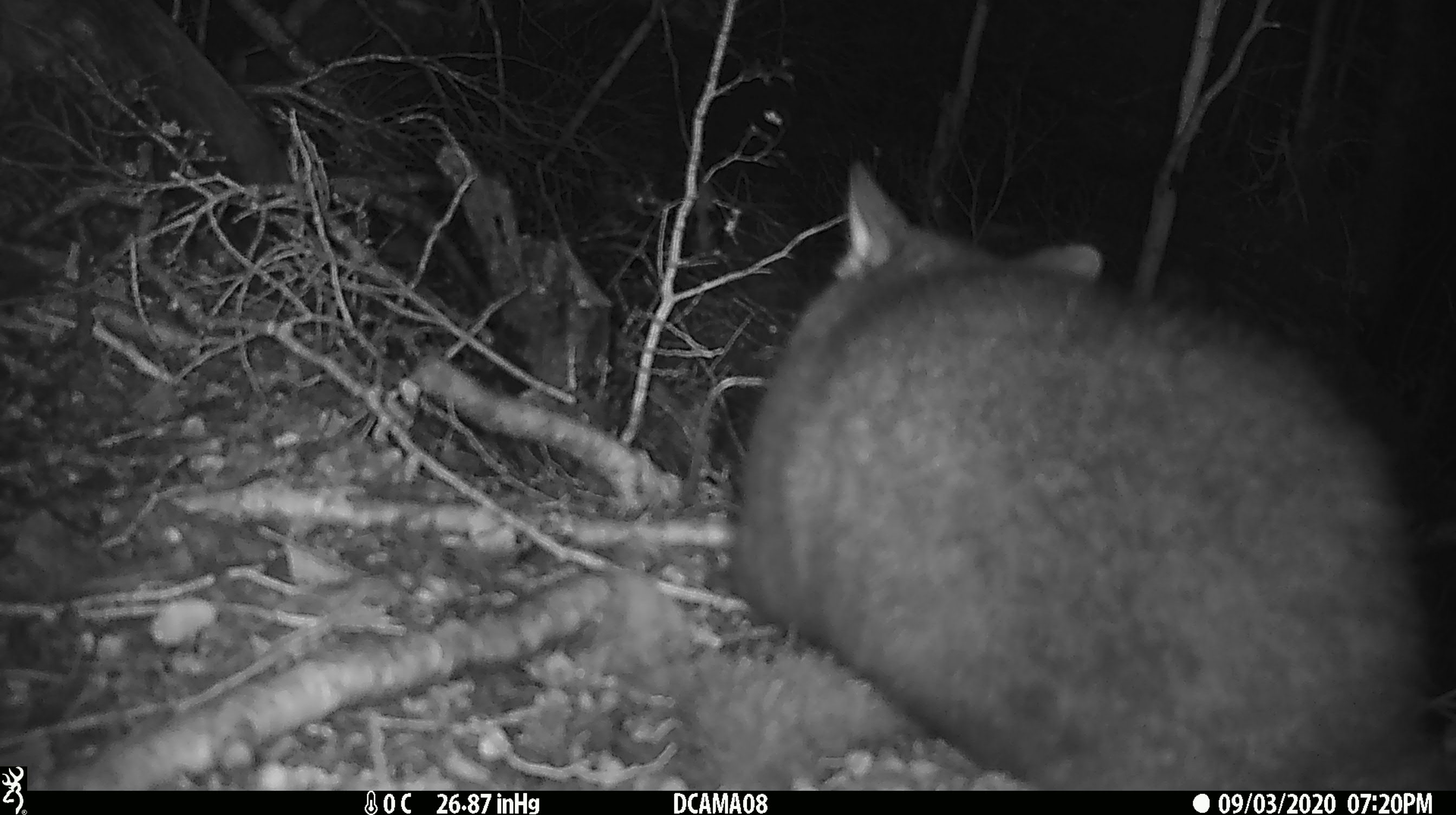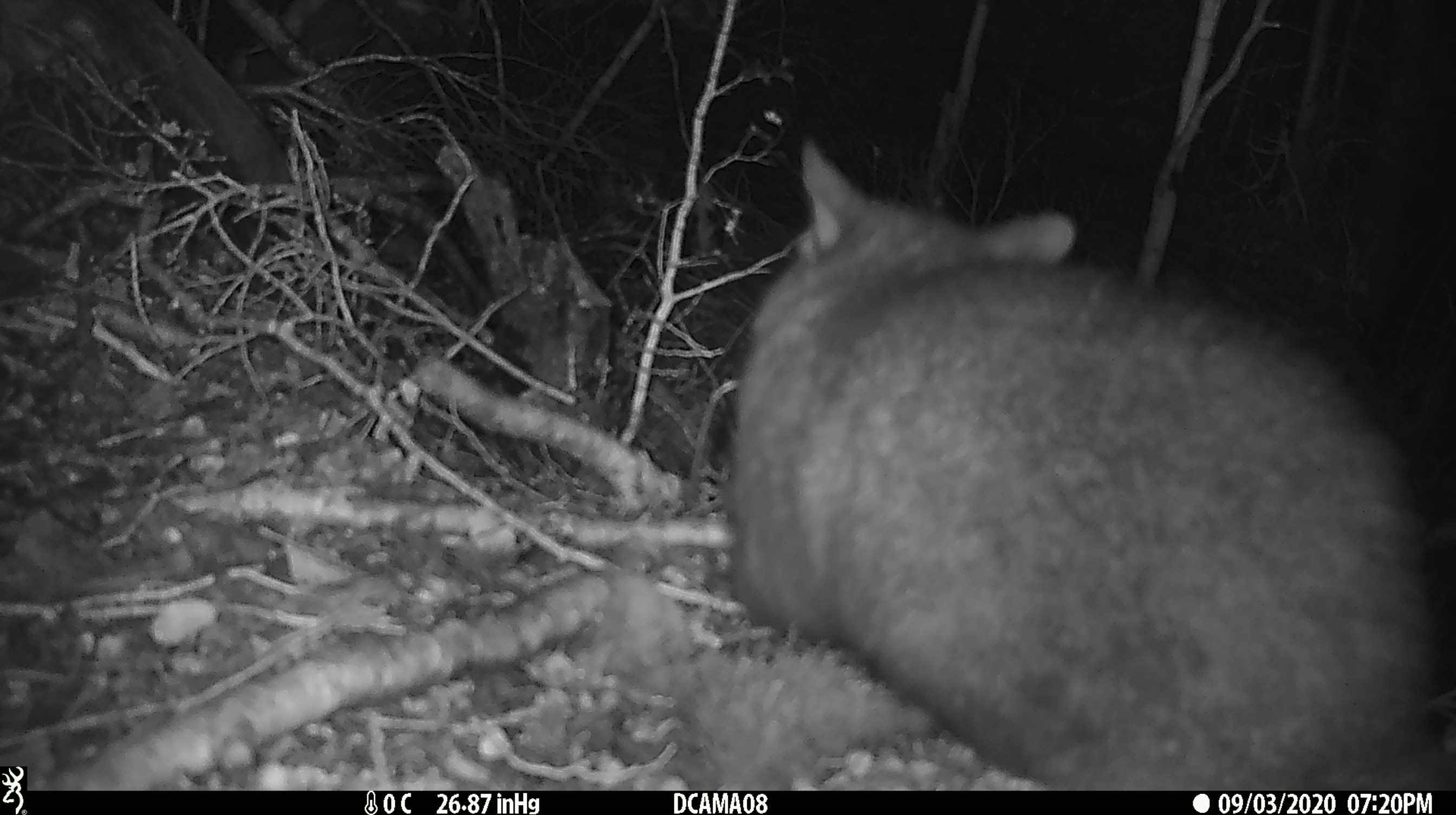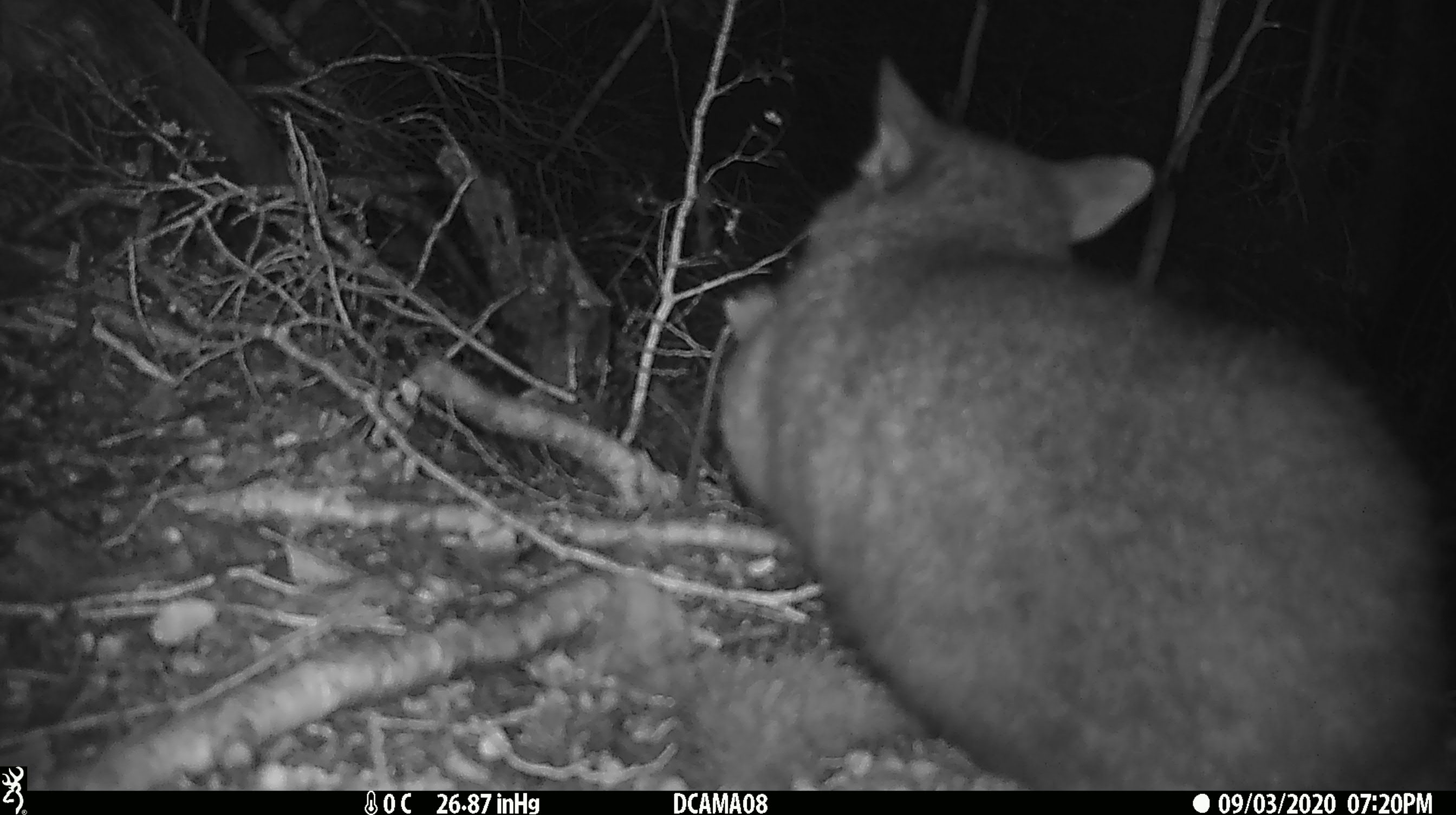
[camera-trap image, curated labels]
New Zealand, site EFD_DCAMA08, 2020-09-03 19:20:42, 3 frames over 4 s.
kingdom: Animalia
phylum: Chordata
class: Mammalia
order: Diprotodontia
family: Phalangeridae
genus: Trichosurus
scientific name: Trichosurus vulpecula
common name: common brushtail possum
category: possum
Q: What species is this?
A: Possum (common brushtail possum) (Trichosurus vulpecula).